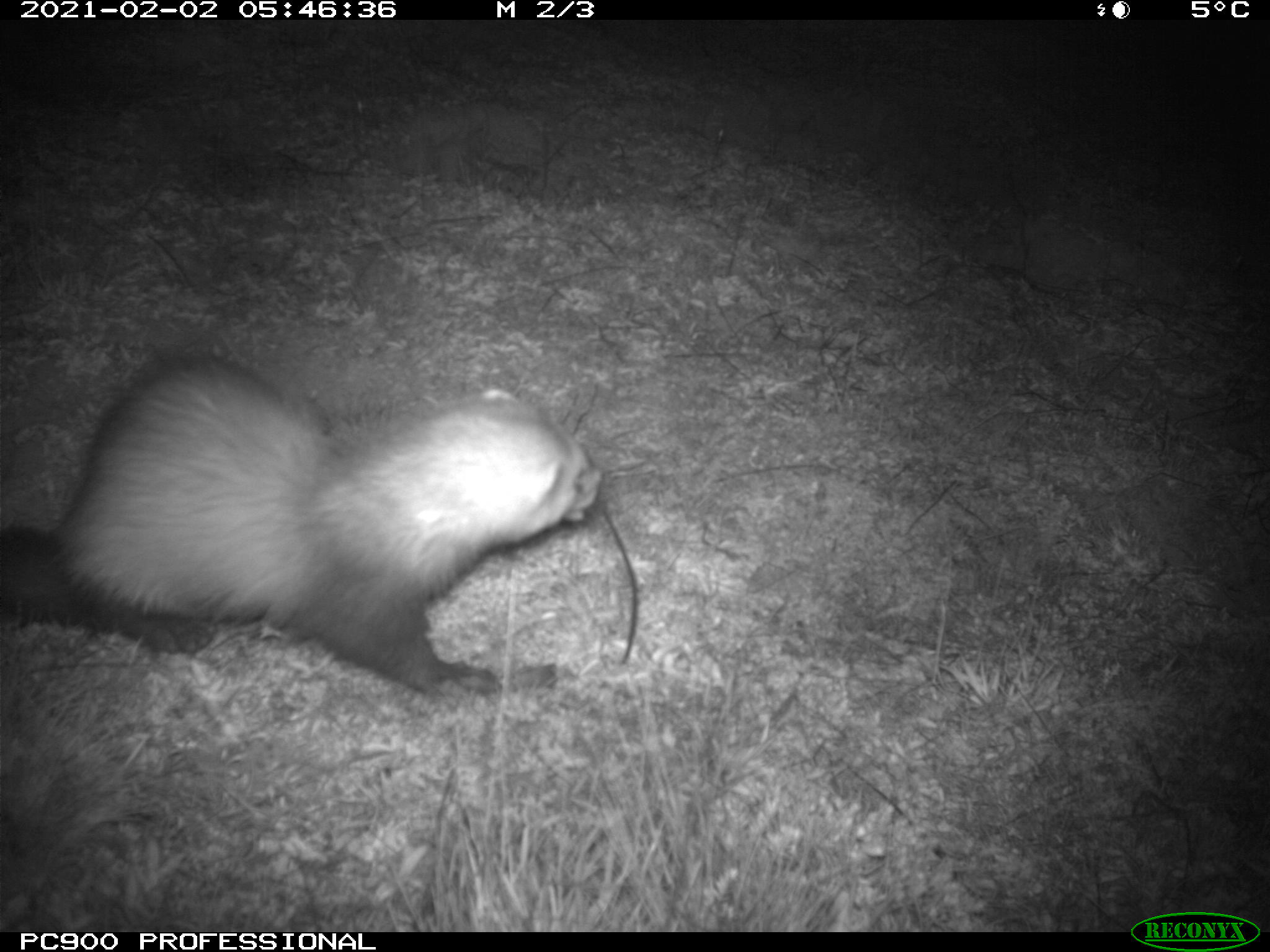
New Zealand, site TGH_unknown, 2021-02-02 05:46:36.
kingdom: Animalia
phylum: Chordata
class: Mammalia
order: Carnivora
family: Mustelidae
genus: Mustela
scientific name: Mustela furo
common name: ferret